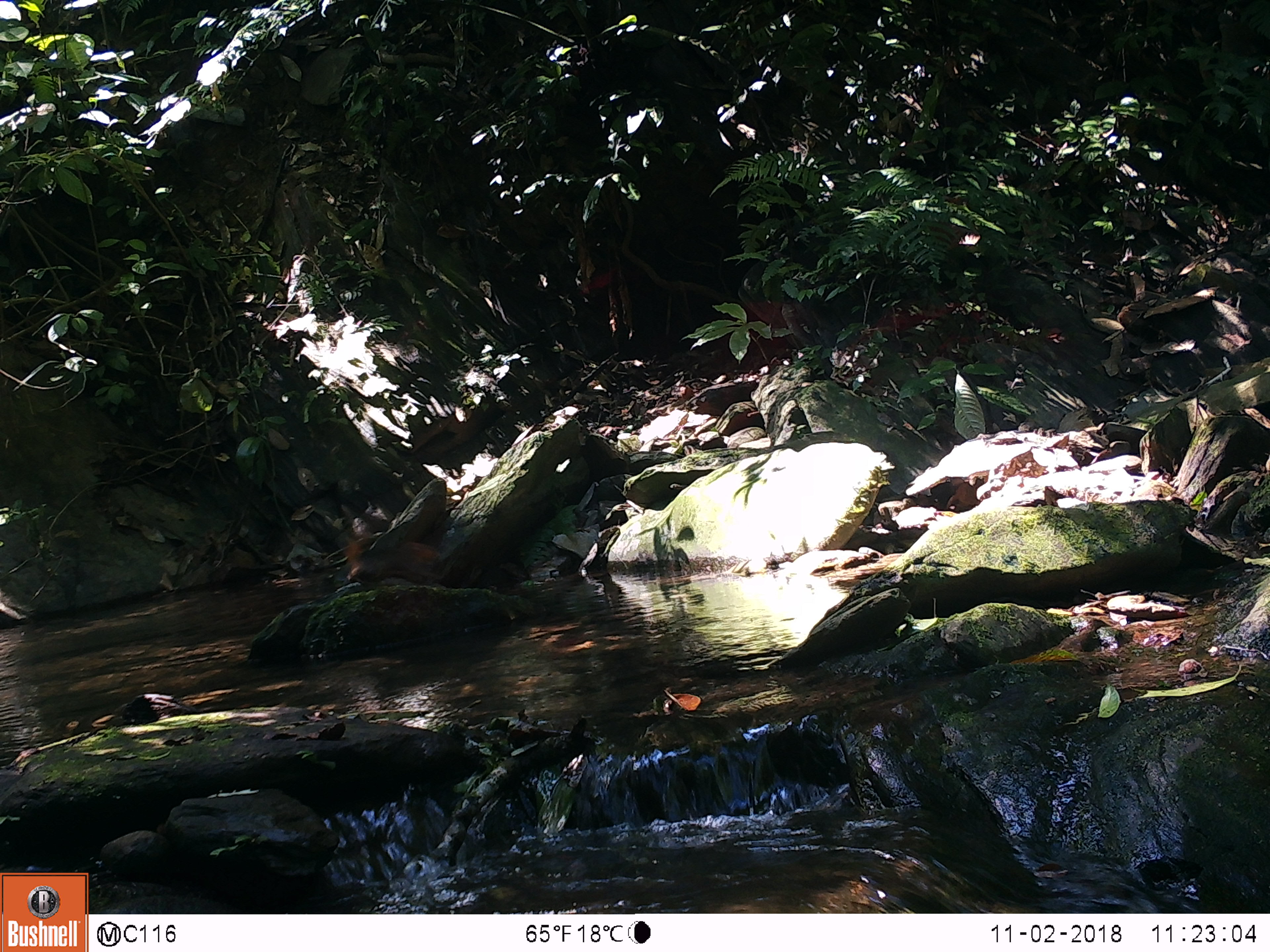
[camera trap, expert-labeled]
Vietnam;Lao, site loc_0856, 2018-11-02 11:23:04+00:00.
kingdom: Animalia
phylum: Chordata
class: Mammalia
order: Rodentia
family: Sciuridae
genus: Dremomys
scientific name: Dremomys rufigenis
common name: red-cheeked squirrel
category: red cheeked squirrel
Red cheeked squirrel (red-cheeked squirrel) (Dremomys rufigenis). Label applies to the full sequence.